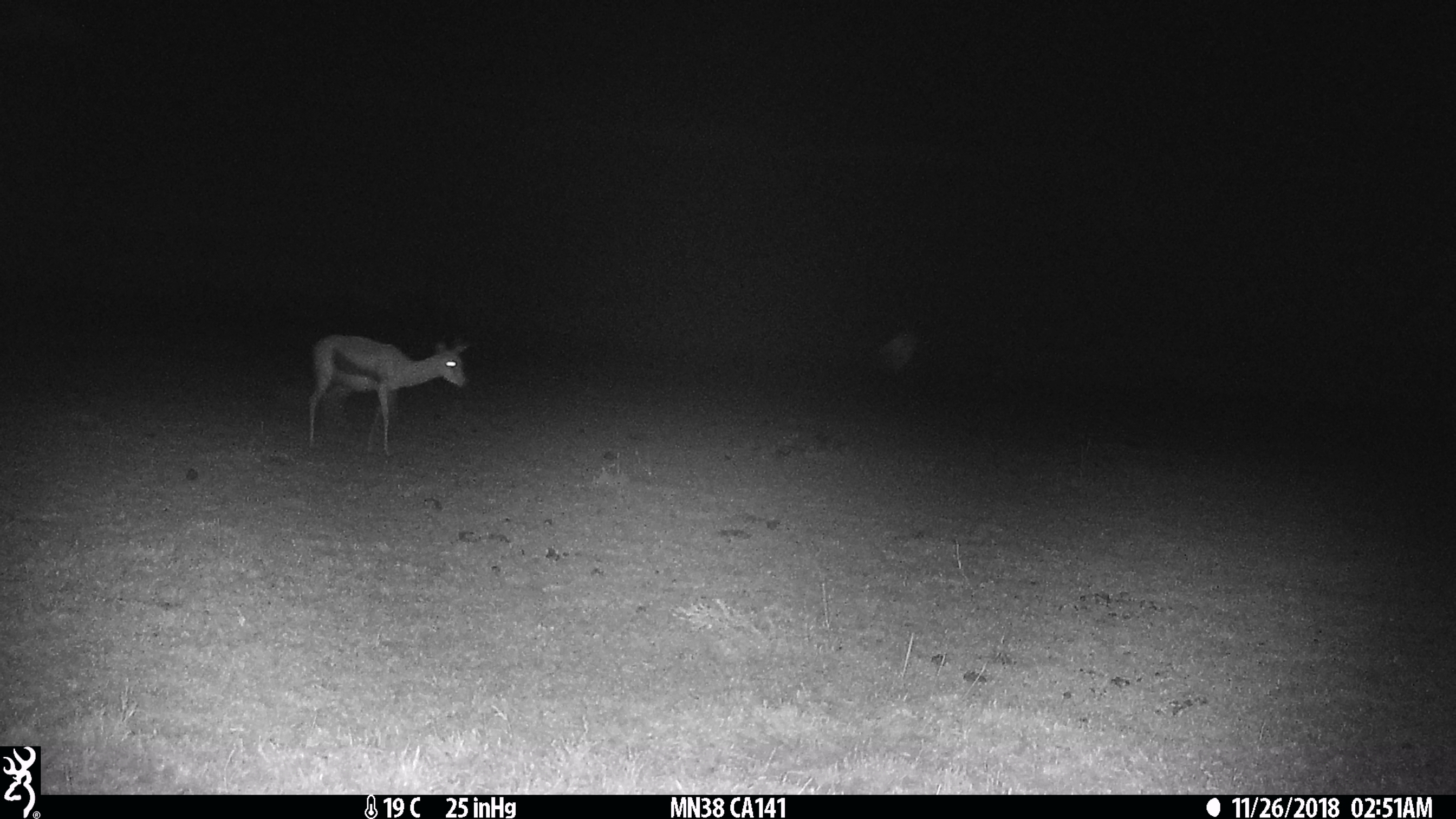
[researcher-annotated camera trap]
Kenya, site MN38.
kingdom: Animalia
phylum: Chordata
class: Mammalia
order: Artiodactyla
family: Bovidae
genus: Eudorcas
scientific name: Eudorcas thomsonii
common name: thomon's gazelle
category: gazelle thomsons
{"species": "gazelle thomsons (thomon's gazelle) (Eudorcas thomsonii)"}